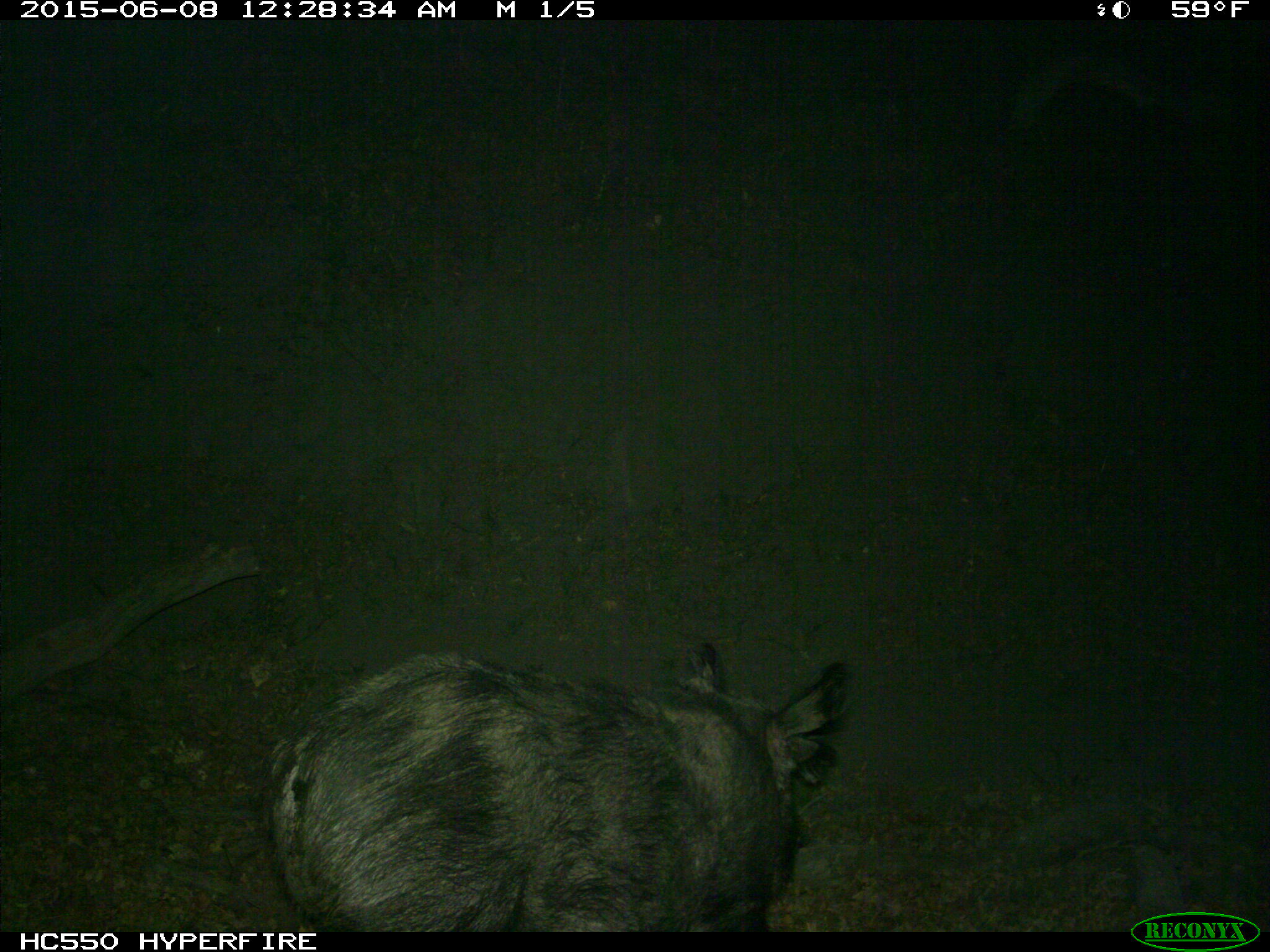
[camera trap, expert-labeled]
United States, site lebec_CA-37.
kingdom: Animalia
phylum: Chordata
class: Mammalia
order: Artiodactyla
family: Suidae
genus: Sus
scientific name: Sus scrofa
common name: wild boar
Sus scrofa (wild boar).